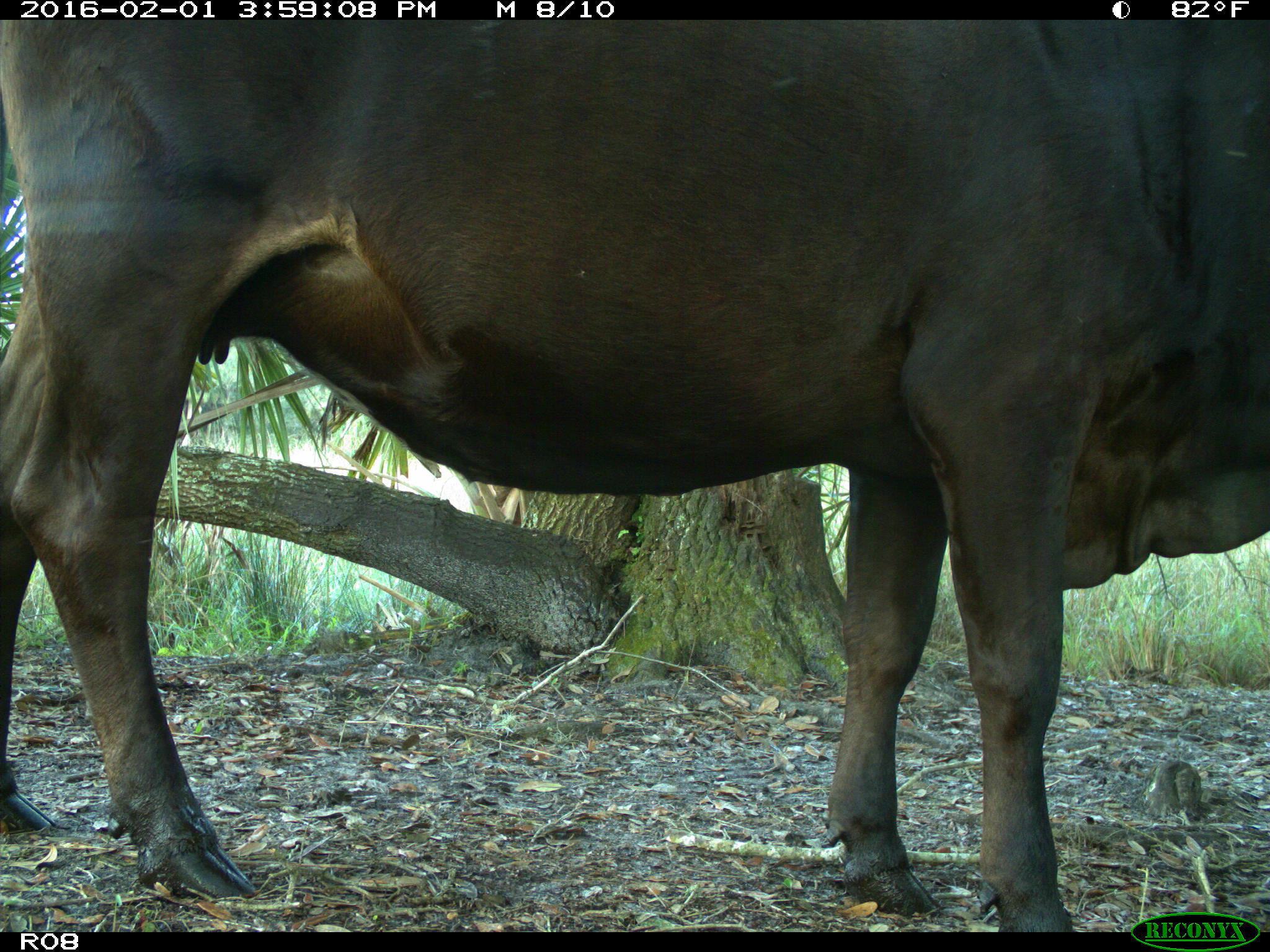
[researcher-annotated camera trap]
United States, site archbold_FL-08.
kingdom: Animalia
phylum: Chordata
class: Mammalia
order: Artiodactyla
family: Bovidae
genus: Bos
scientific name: Bos taurus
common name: domestic cow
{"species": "Bos taurus (domestic cow)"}